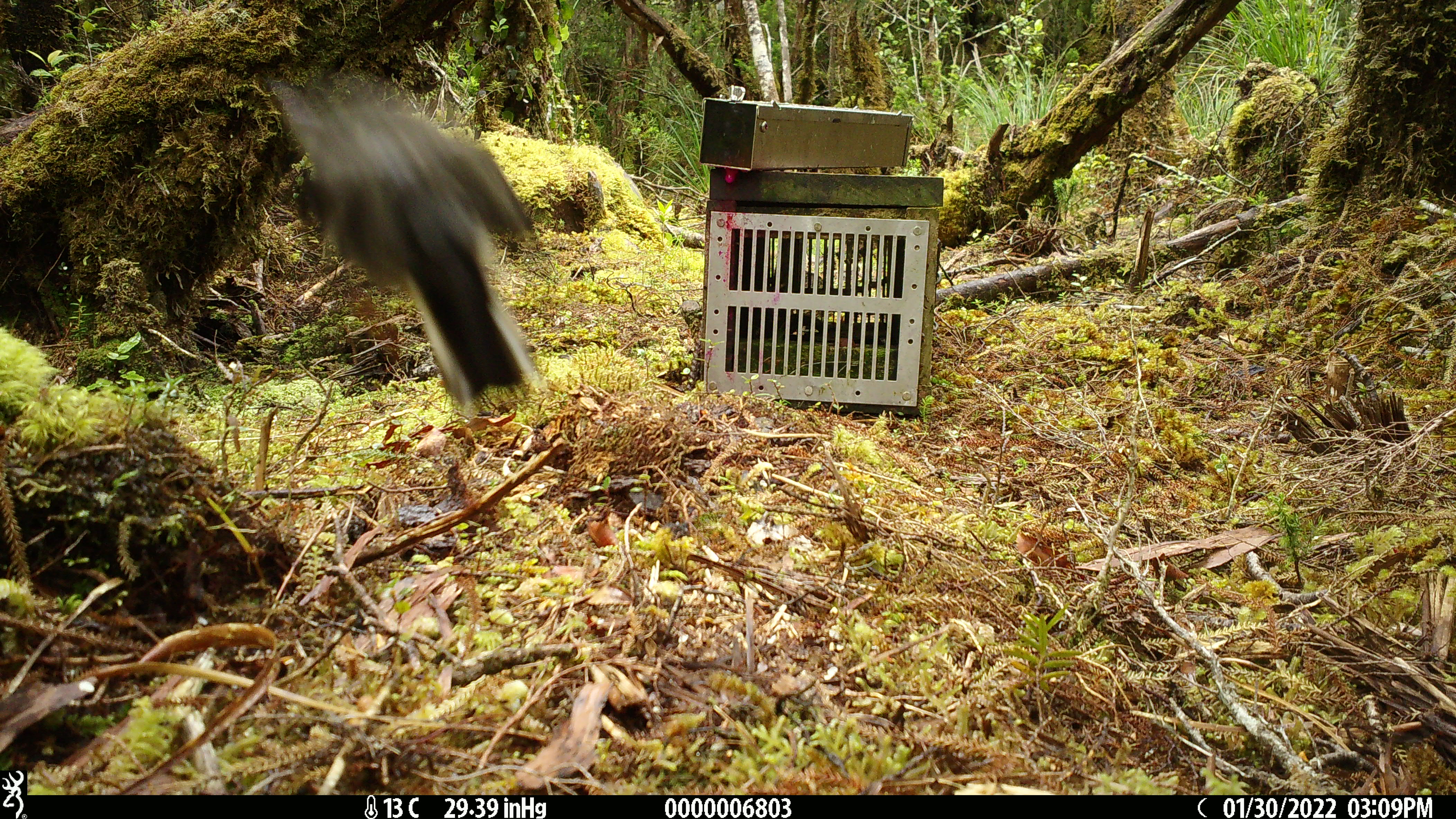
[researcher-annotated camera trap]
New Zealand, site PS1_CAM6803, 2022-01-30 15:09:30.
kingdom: Animalia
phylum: Chordata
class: Aves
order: Passeriformes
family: Petroicidae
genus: Petroica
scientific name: Petroica macrocephala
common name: tomtit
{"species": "tomtit (Petroica macrocephala)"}